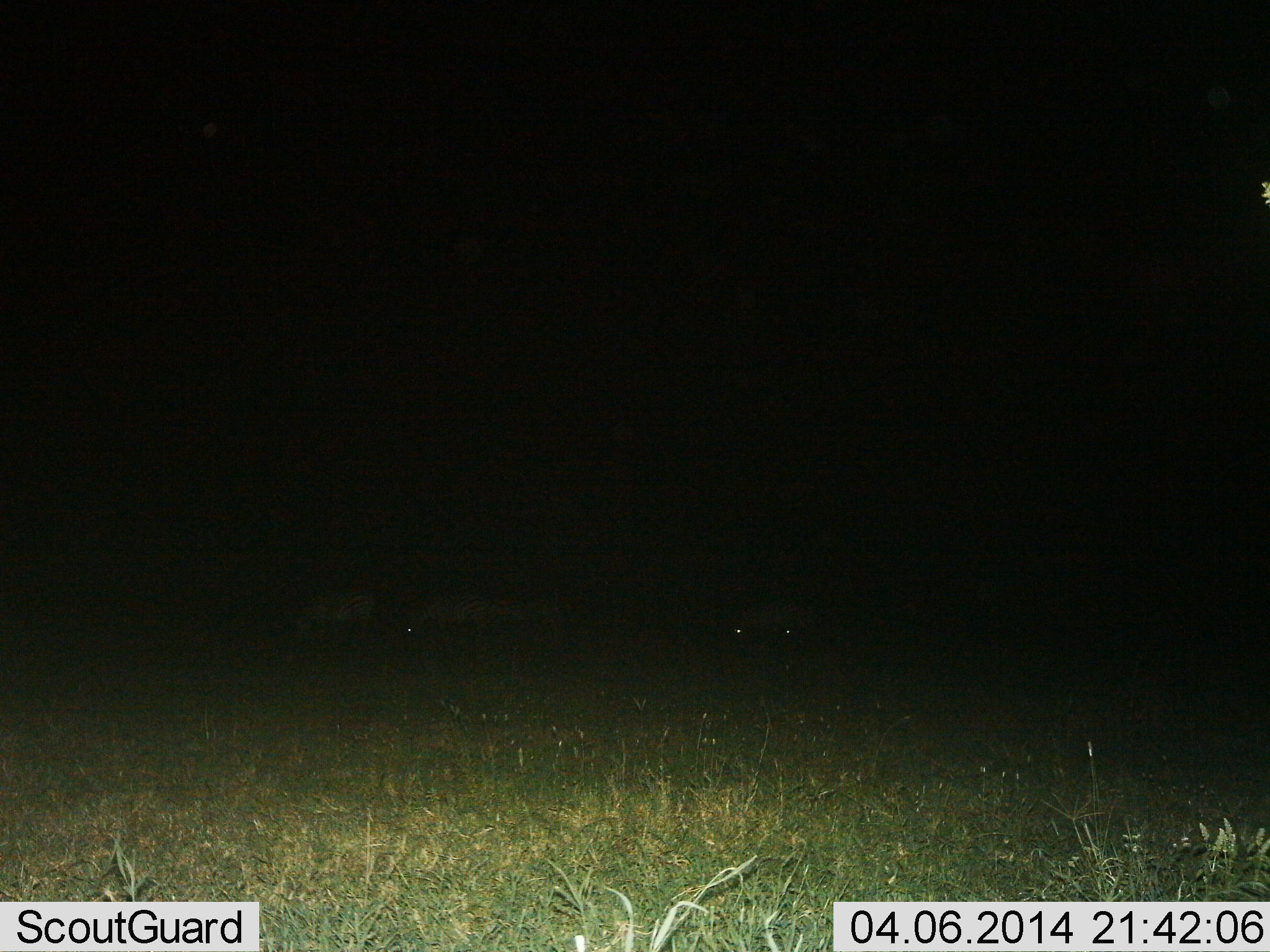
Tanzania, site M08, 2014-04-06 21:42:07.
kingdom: Animalia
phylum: Chordata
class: Mammalia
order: Perissodactyla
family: Equidae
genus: Equus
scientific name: Equus quagga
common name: plains zebra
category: zebra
Zebra (plains zebra) (Equus quagga), count 4. Behavior (volunteer vote fractions): standing 14%, resting 0%, moving 14%, interacting 0%. Young present (vote fraction): 0%. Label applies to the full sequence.